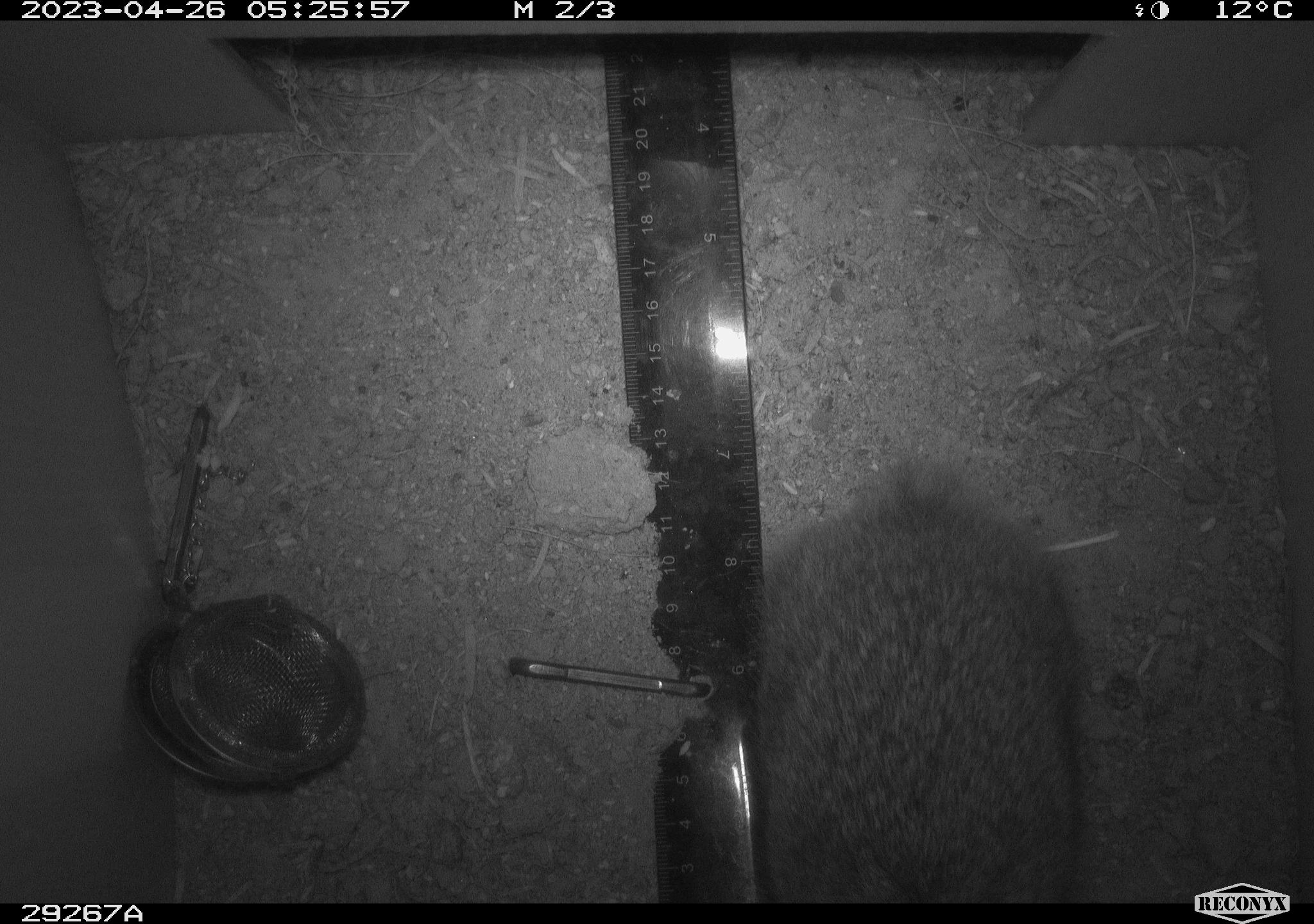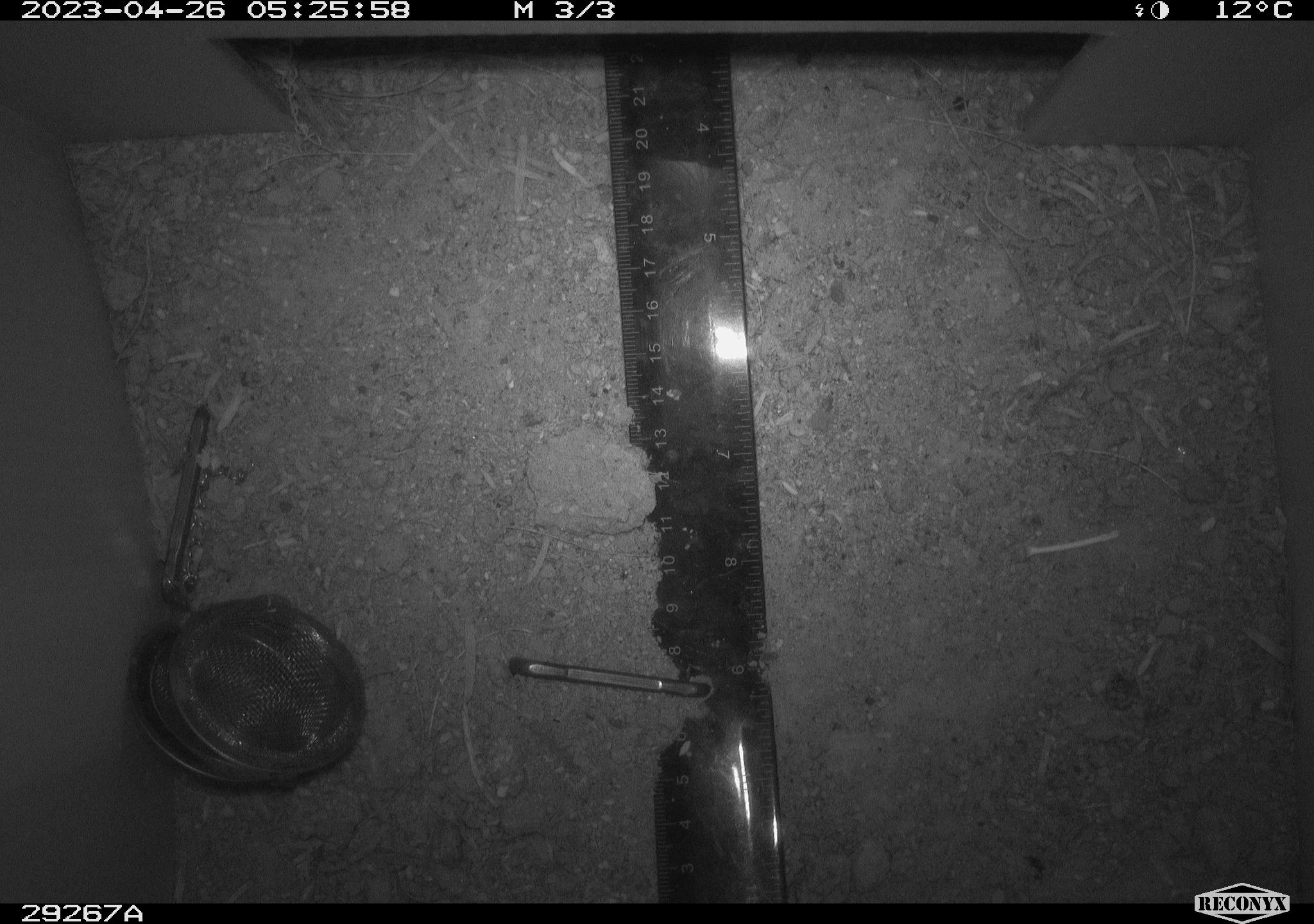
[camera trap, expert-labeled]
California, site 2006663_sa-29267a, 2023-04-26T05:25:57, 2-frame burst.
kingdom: Animalia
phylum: Chordata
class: Mammalia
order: Lagomorpha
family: Leporidae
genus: Sylvilagus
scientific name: Sylvilagus audubonii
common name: desert cottontail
Desert cottontail (Sylvilagus audubonii).